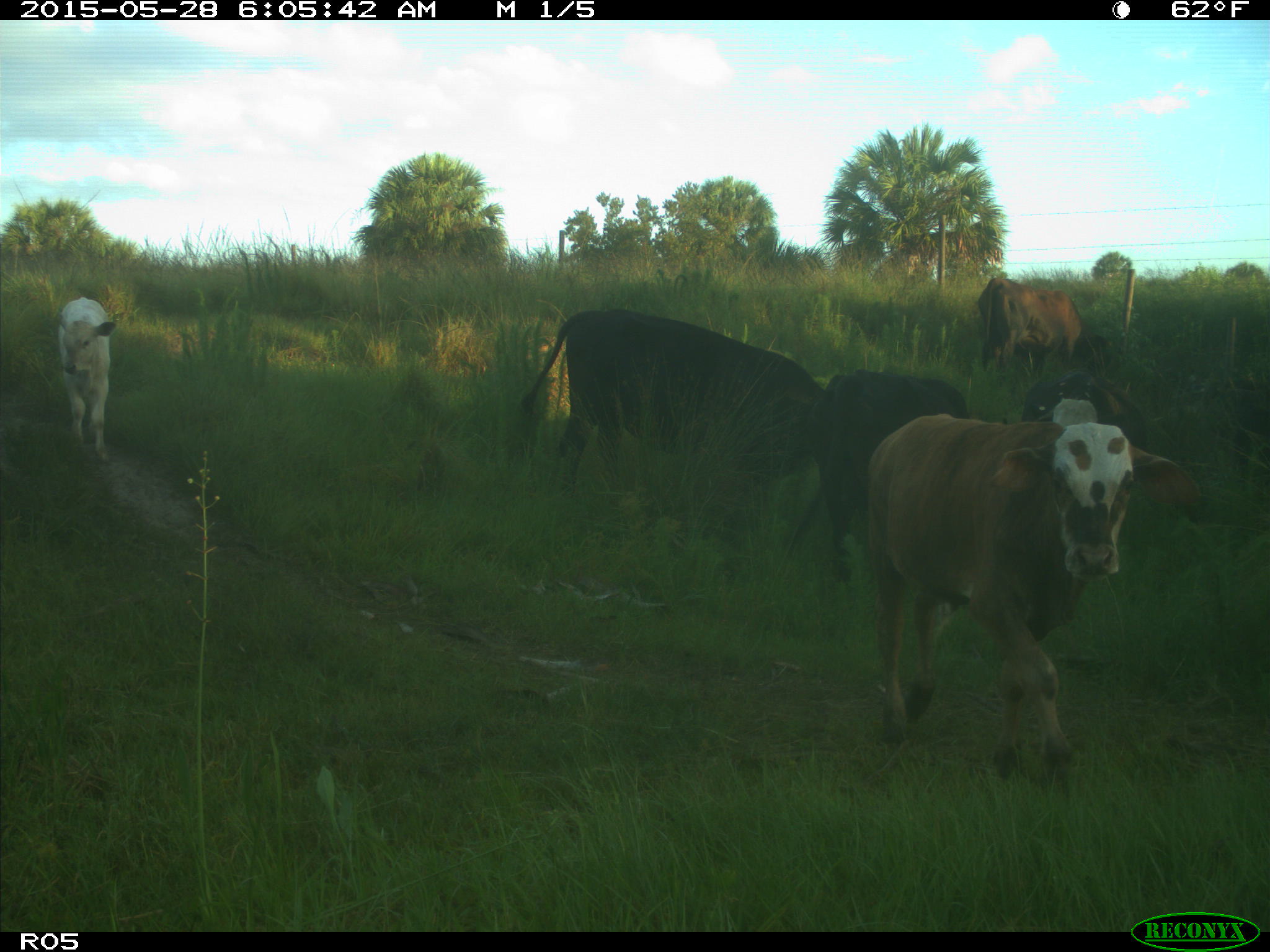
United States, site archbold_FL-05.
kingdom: Animalia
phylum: Chordata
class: Mammalia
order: Artiodactyla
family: Bovidae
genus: Bos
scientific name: Bos taurus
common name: domestic cow